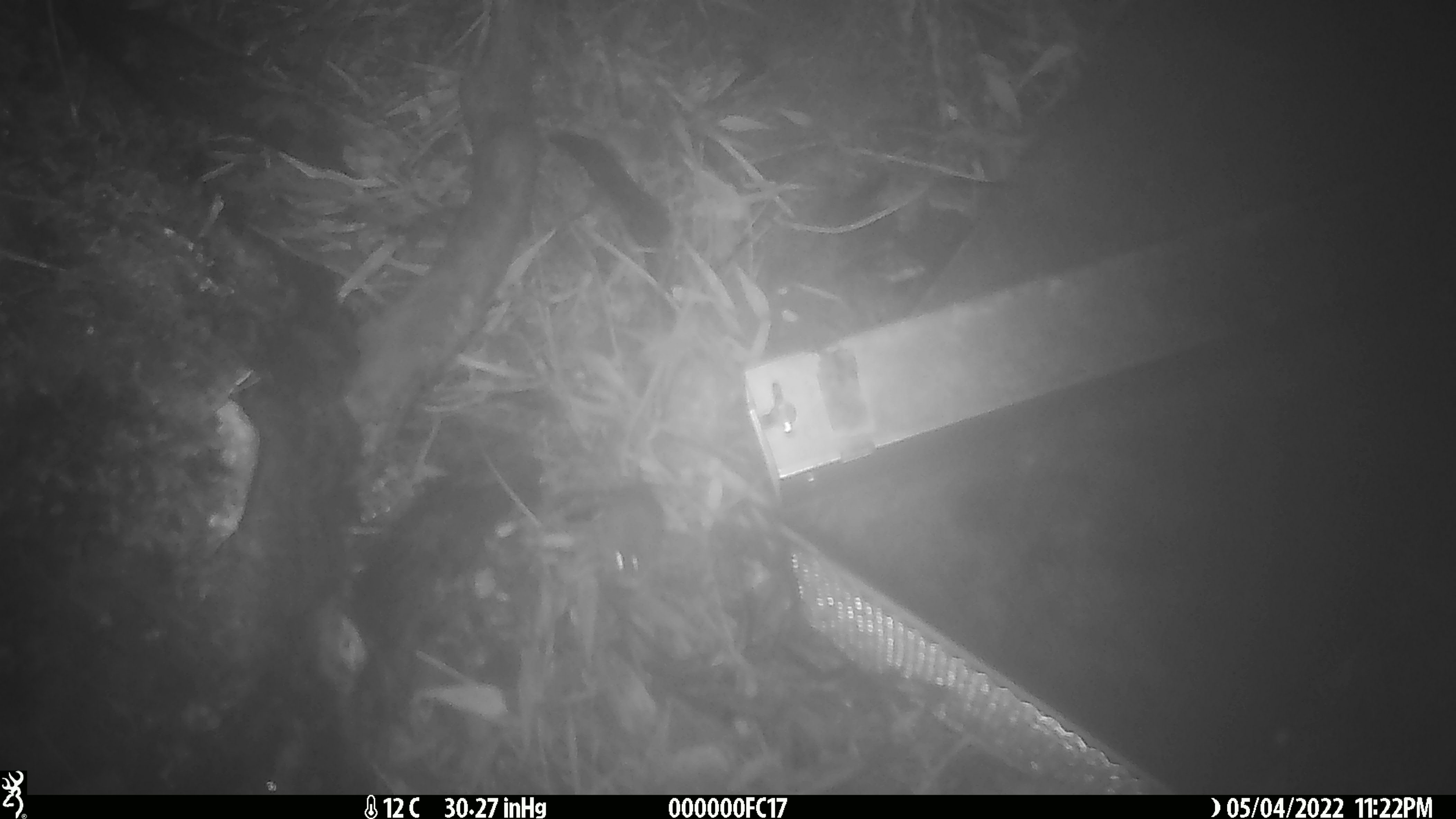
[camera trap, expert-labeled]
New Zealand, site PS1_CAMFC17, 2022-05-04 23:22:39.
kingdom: Animalia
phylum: Chordata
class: Mammalia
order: Rodentia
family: Muridae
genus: Mus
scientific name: Mus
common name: mouse